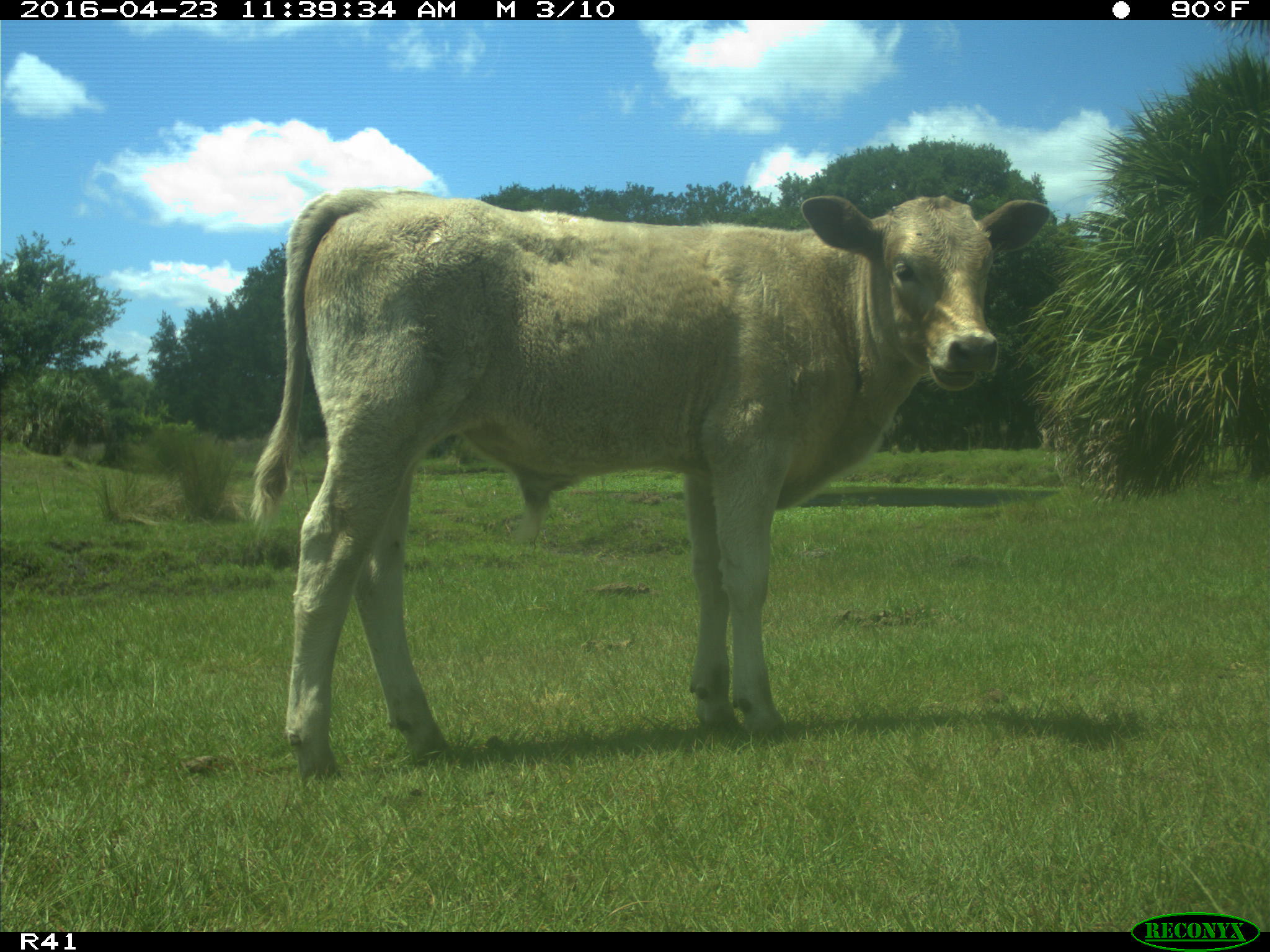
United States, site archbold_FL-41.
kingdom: Animalia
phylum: Chordata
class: Mammalia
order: Artiodactyla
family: Bovidae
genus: Bos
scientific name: Bos taurus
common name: domestic cow